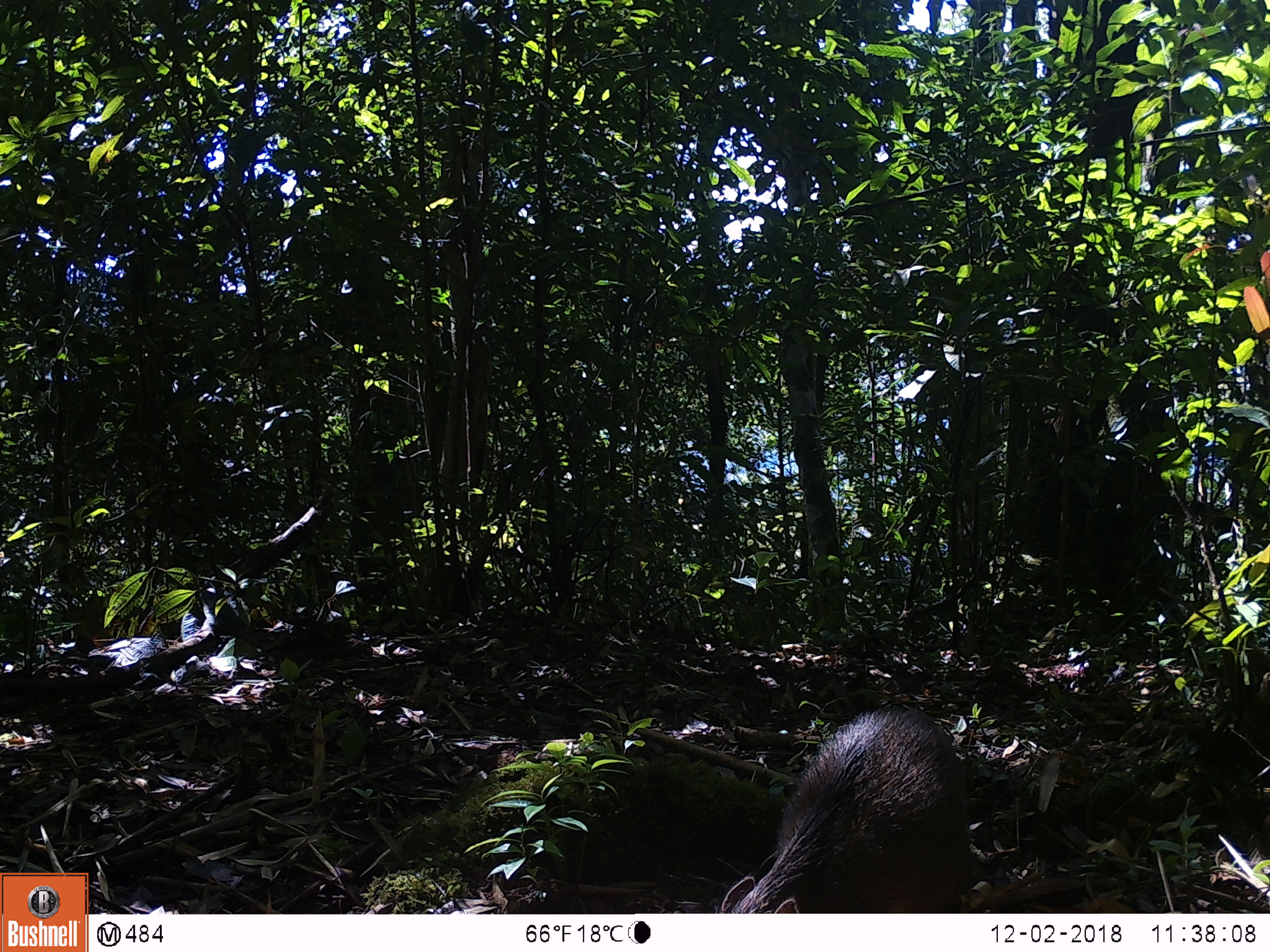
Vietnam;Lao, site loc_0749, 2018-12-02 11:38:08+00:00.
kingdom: Animalia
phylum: Chordata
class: Mammalia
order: Artiodactyla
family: Suidae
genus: Sus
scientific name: Sus scrofa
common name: eurasian wild pig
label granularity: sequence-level